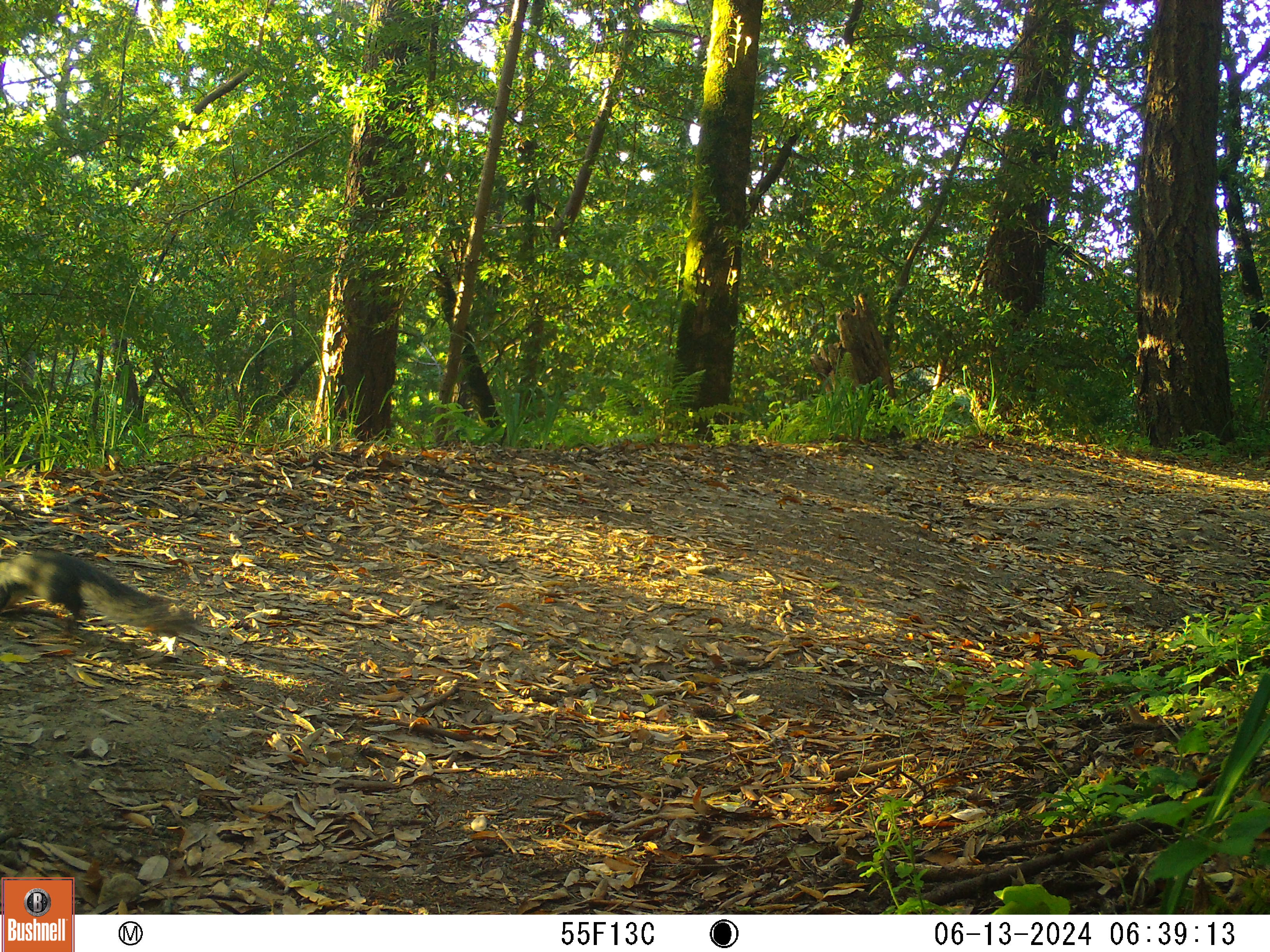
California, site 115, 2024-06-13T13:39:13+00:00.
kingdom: Animalia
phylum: Chordata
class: Mammalia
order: Rodentia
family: Sciuridae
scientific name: Sciuridae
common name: squirrel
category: unknown squirrel